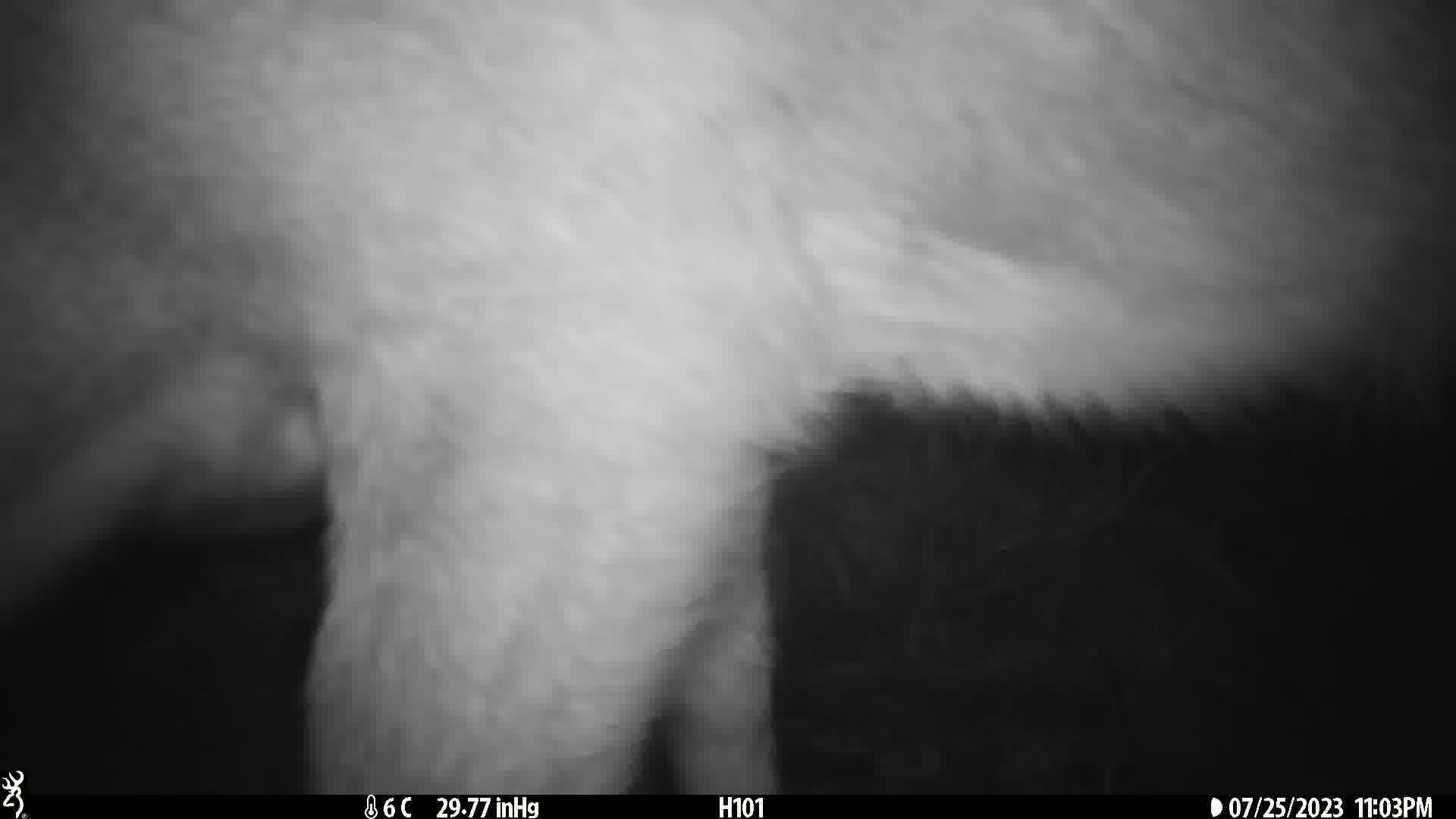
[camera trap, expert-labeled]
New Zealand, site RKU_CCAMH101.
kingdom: Animalia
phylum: Chordata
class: Mammalia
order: Artiodactyla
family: Cervidae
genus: Odocoileus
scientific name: Odocoileus virginianus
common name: white-tailed deer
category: white tailed deer